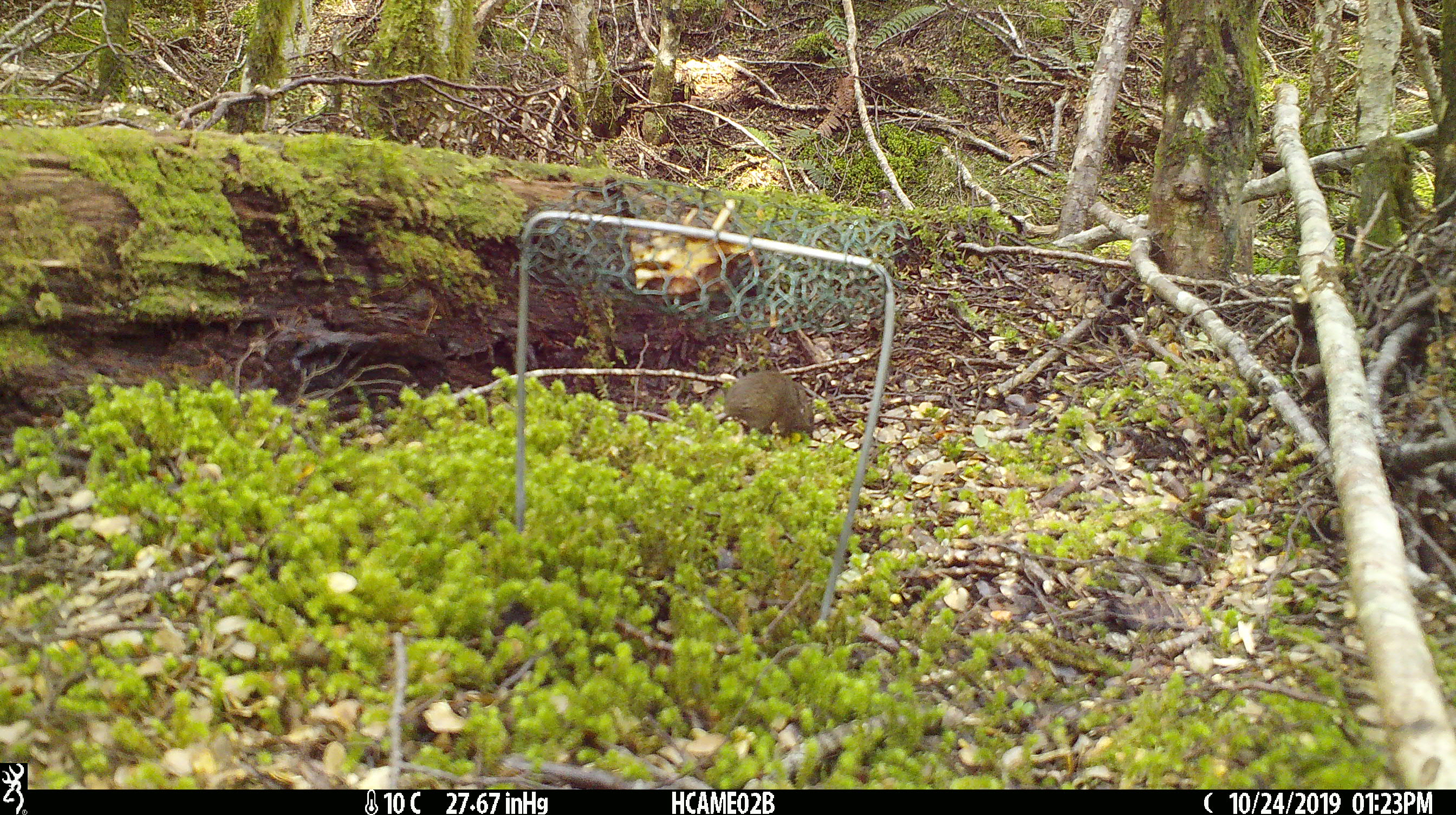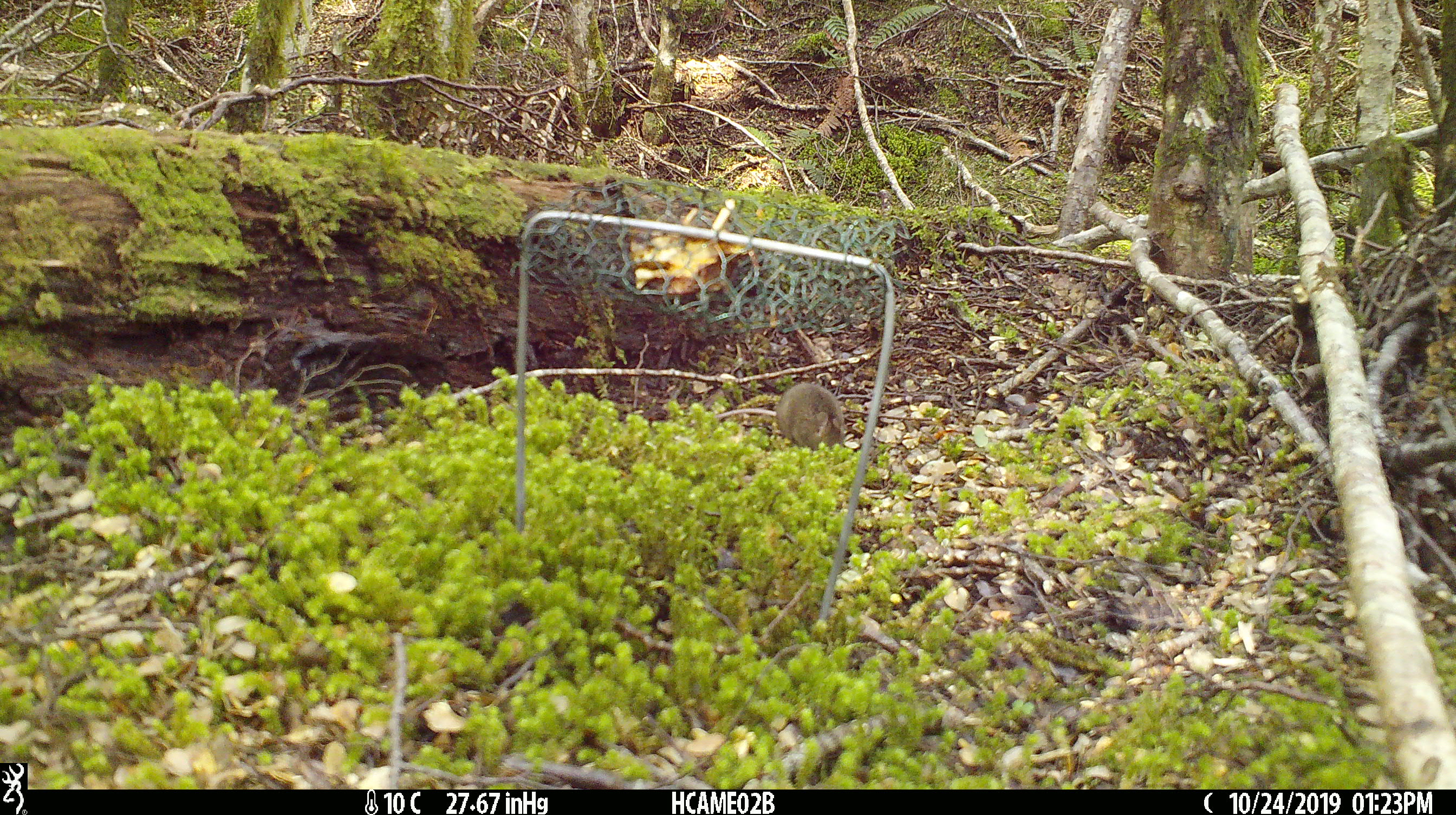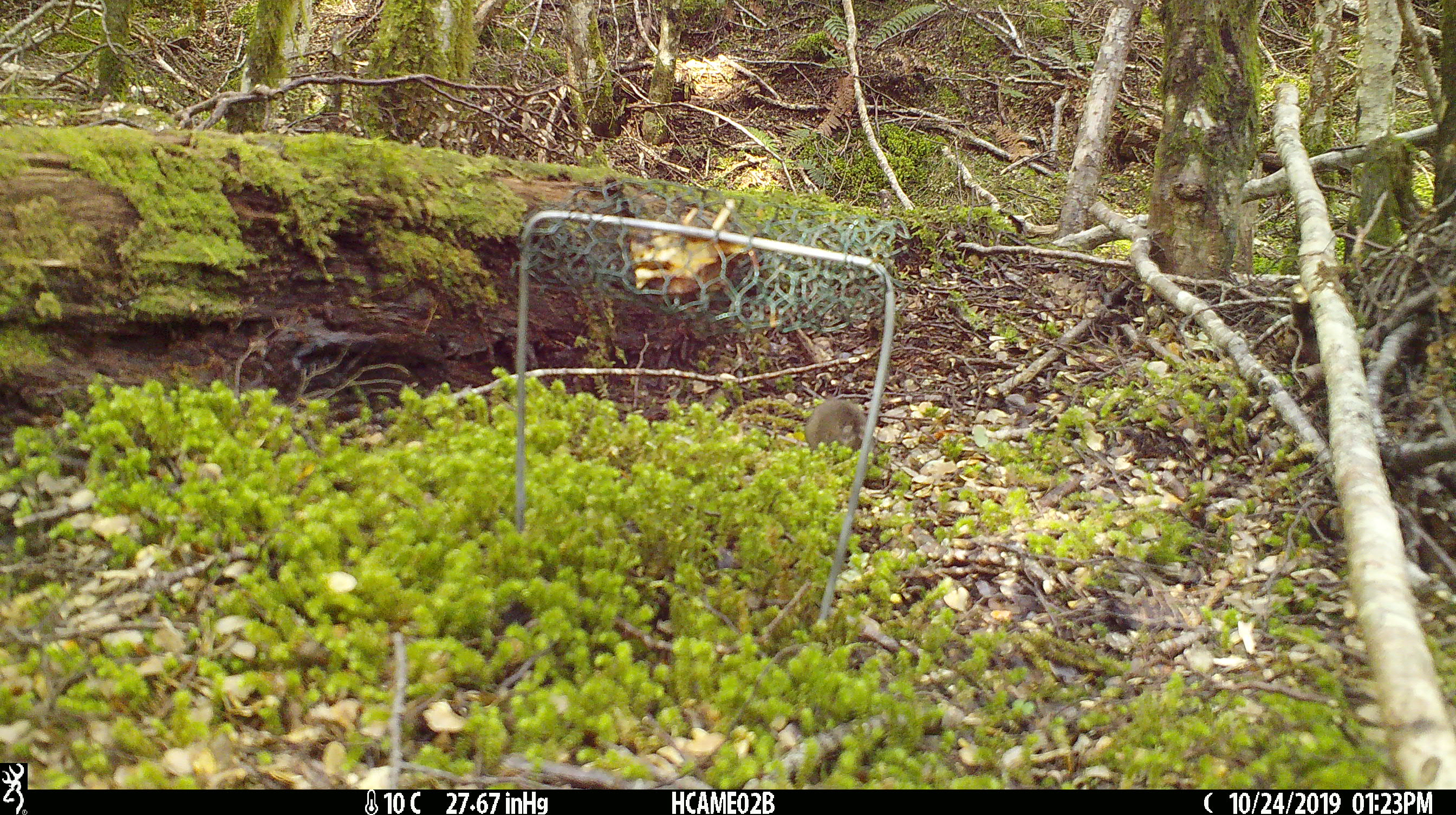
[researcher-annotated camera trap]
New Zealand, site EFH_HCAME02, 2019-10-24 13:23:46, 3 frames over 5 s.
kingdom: Animalia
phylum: Chordata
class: Mammalia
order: Rodentia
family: Muridae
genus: Mus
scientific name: Mus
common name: mouse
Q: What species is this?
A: Mouse (Mus).